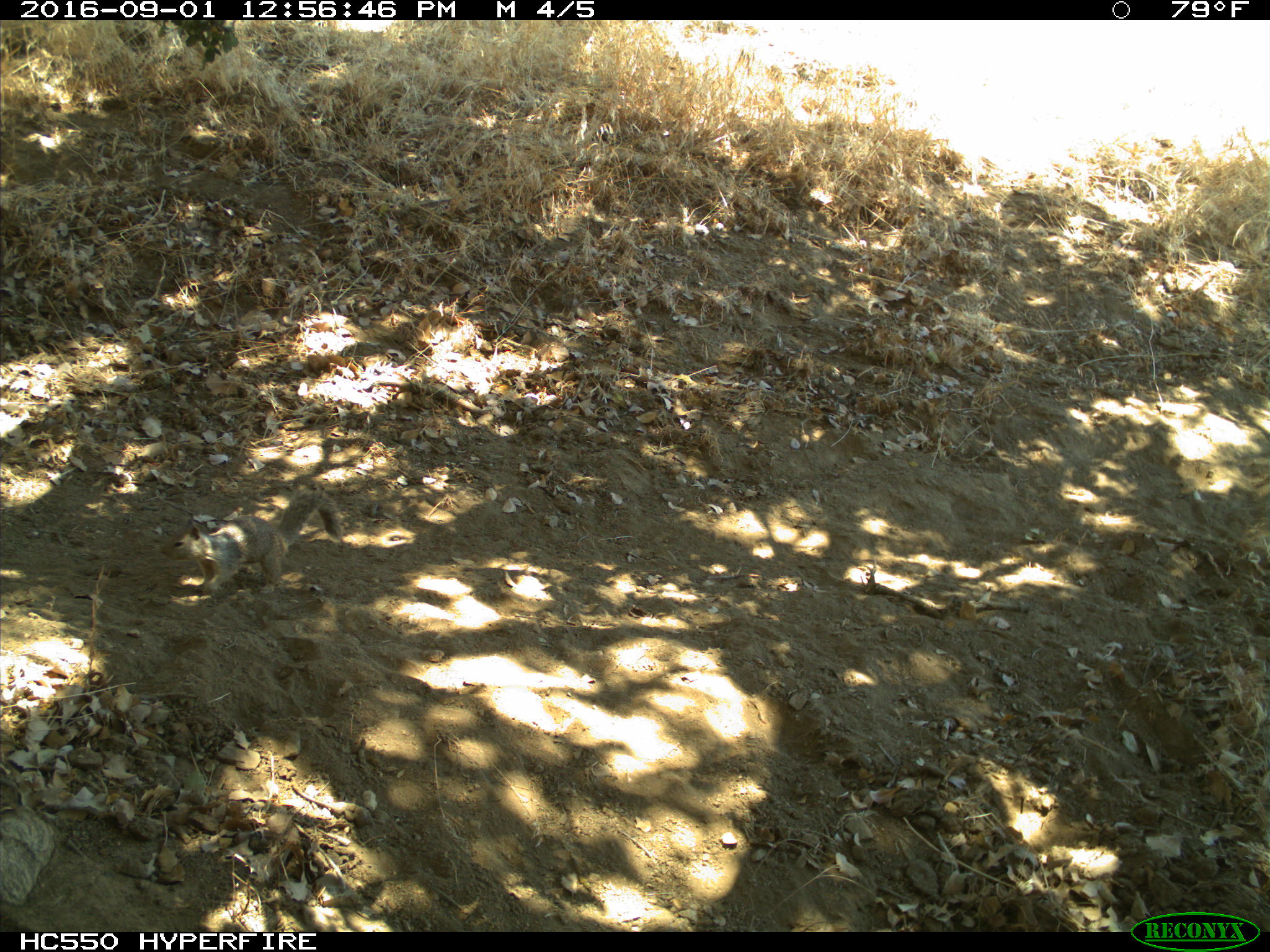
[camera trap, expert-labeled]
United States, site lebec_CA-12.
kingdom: Animalia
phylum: Chordata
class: Mammalia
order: Rodentia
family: Sciuridae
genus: Otospermophilus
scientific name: Otospermophilus beecheyi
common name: california ground squirrel